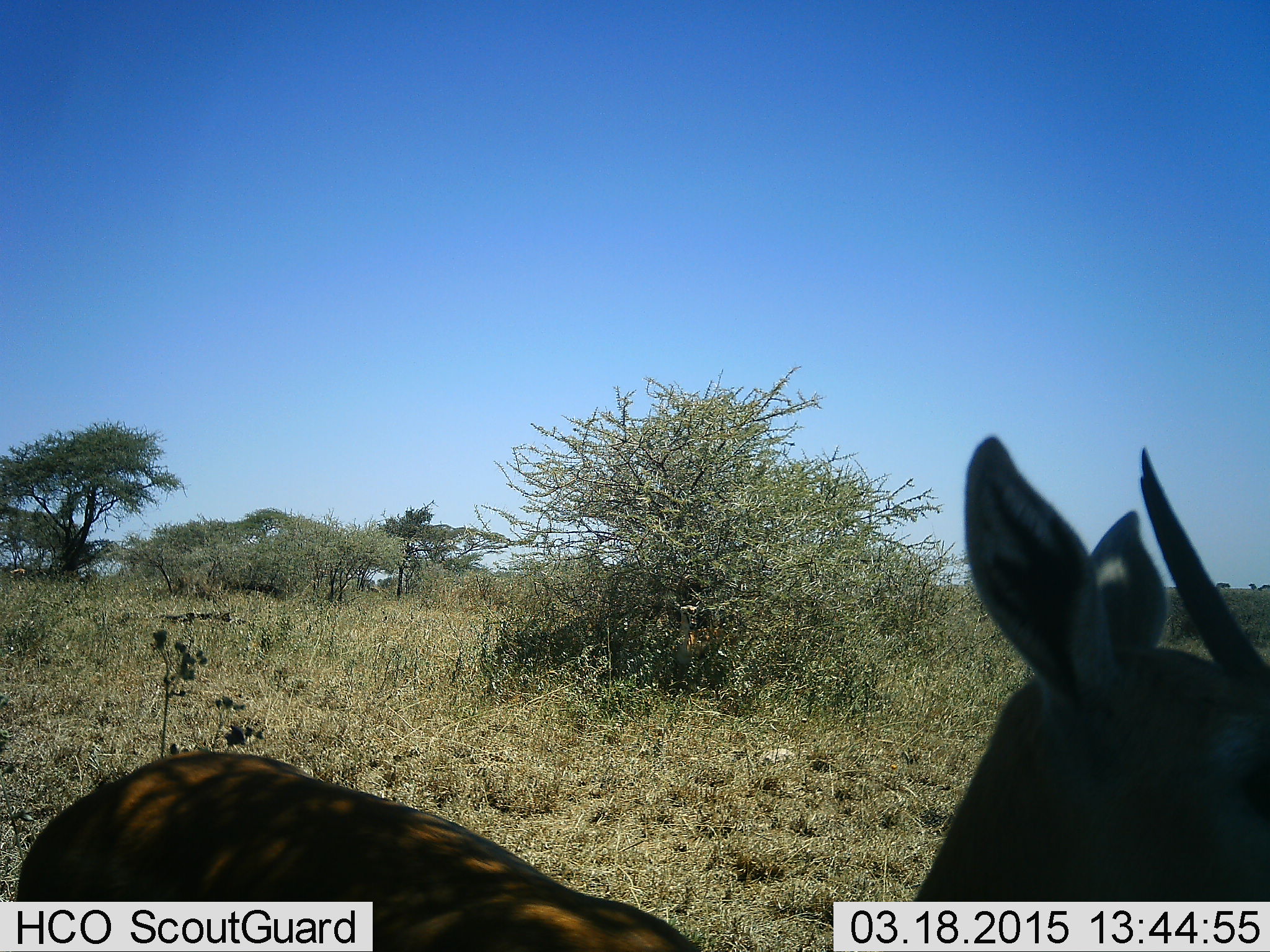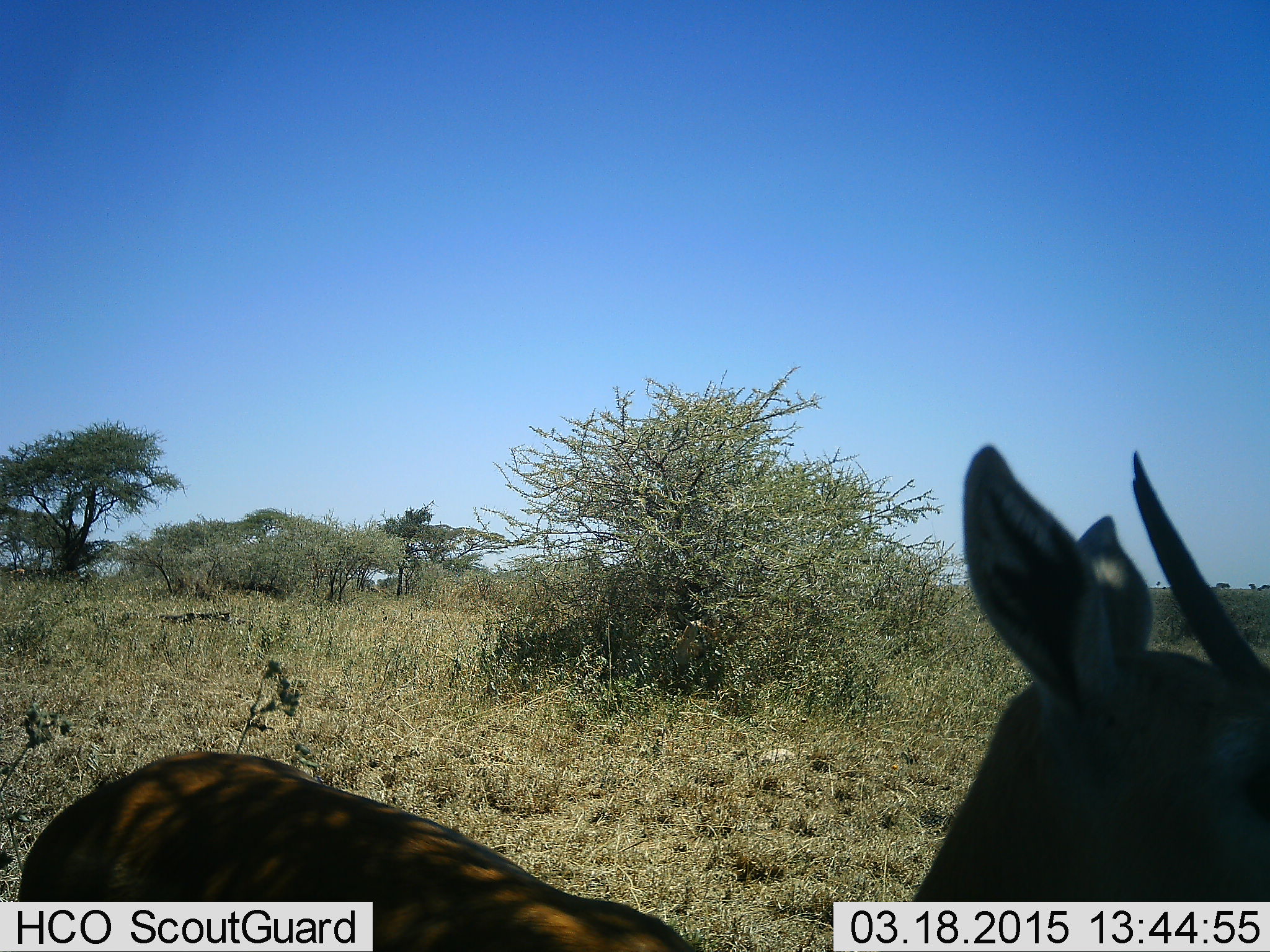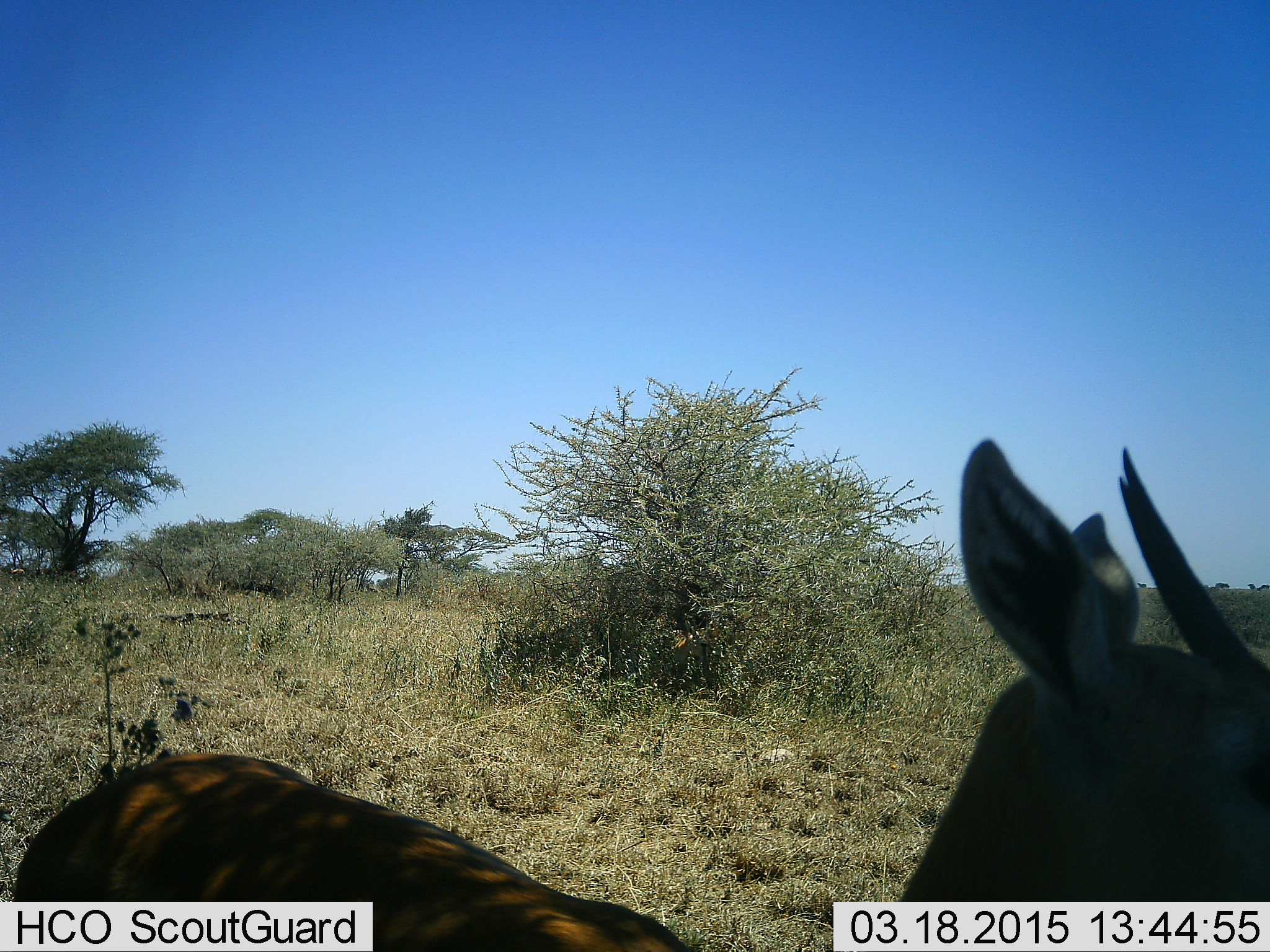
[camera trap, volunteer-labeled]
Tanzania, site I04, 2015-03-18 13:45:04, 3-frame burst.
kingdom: Animalia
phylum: Chordata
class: Mammalia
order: Artiodactyla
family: Bovidae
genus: Eudorcas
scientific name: Eudorcas thomsonii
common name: thomson's gazelle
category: gazellethomsons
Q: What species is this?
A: Gazellethomsons (thomson's gazelle) (Eudorcas thomsonii).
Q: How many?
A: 1.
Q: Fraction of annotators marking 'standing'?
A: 100%.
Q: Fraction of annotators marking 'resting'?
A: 0%.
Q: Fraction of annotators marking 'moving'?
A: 10%.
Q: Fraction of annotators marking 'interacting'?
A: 0%.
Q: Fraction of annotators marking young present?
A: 0%.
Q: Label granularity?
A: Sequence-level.